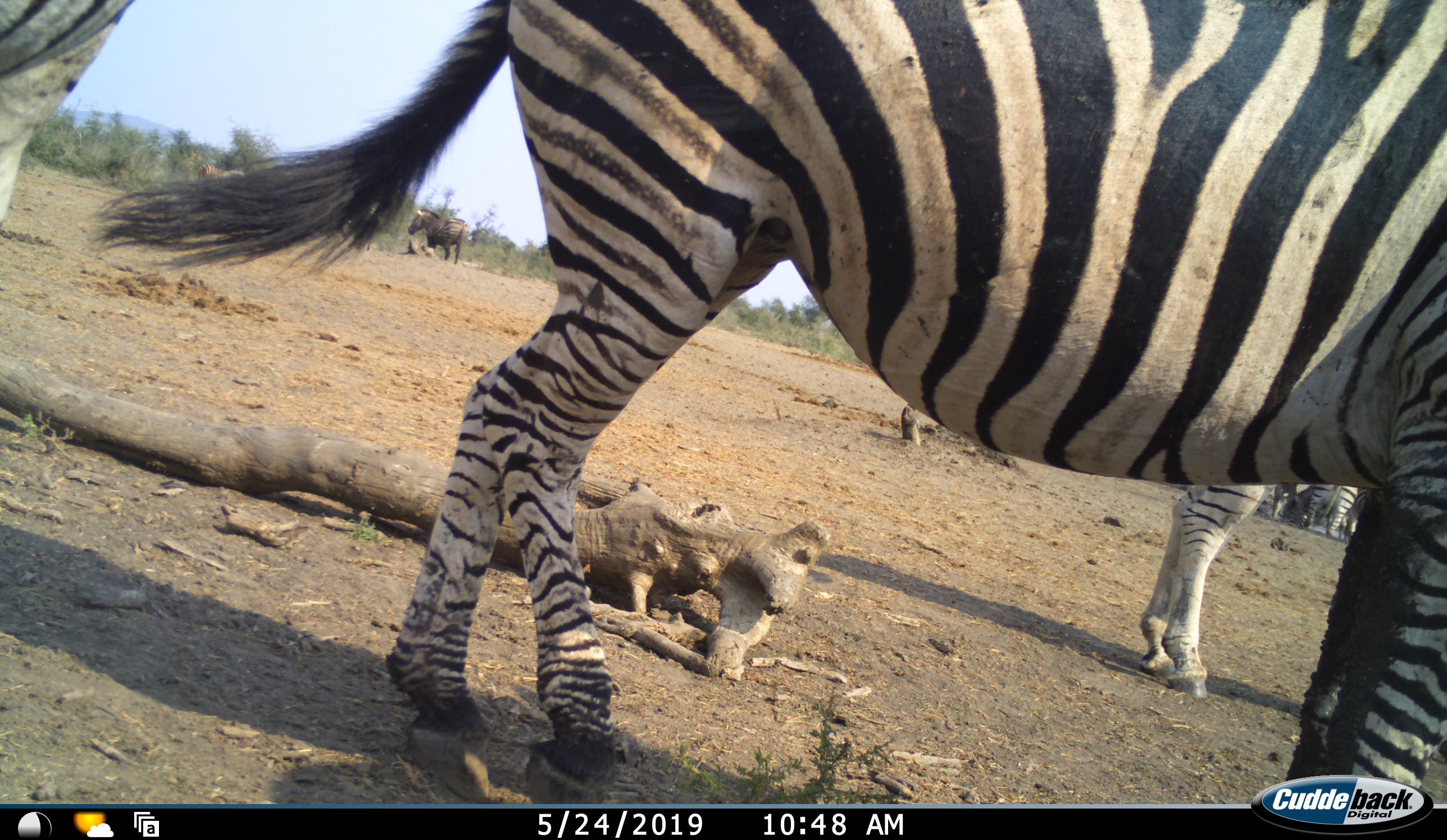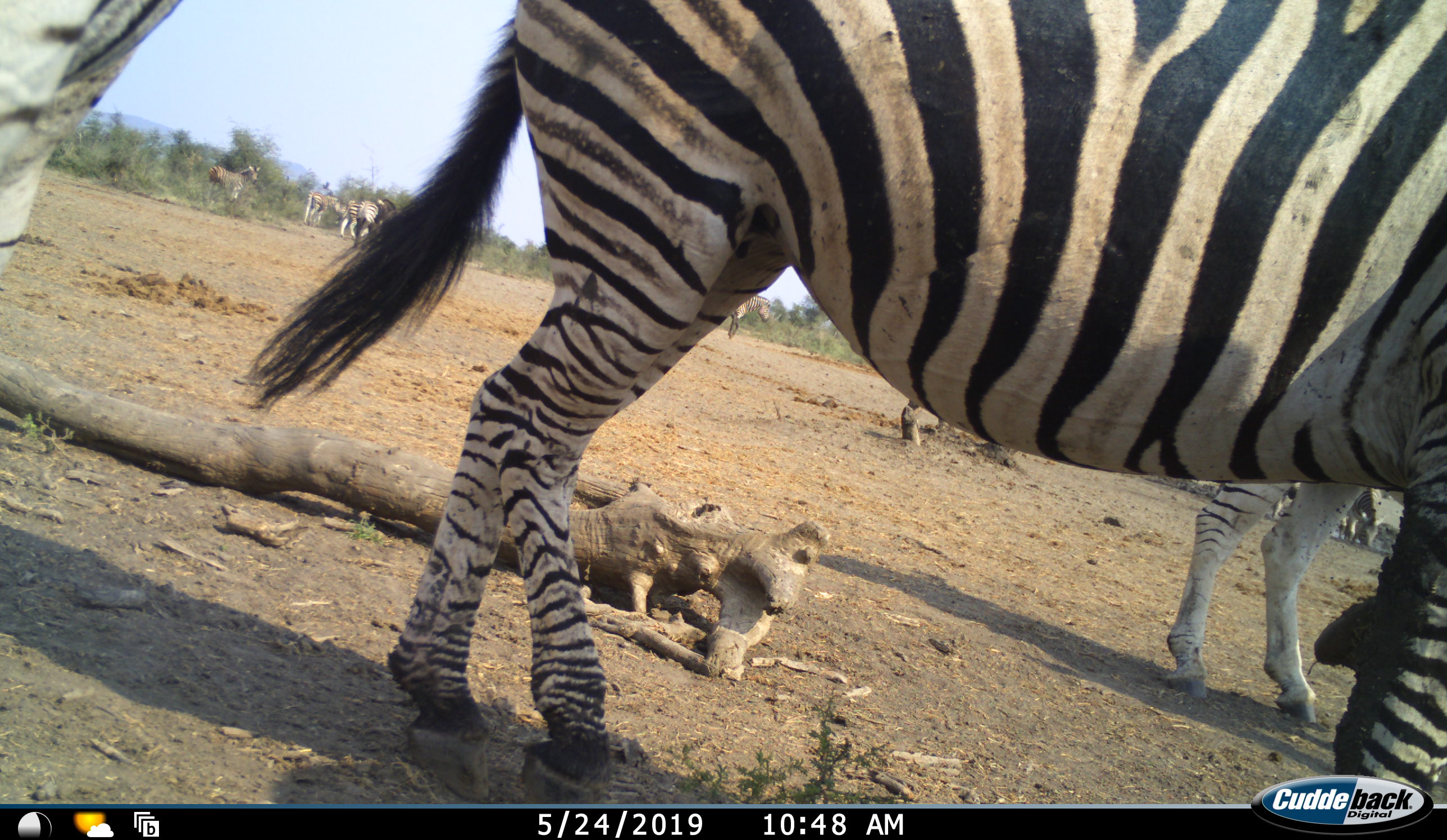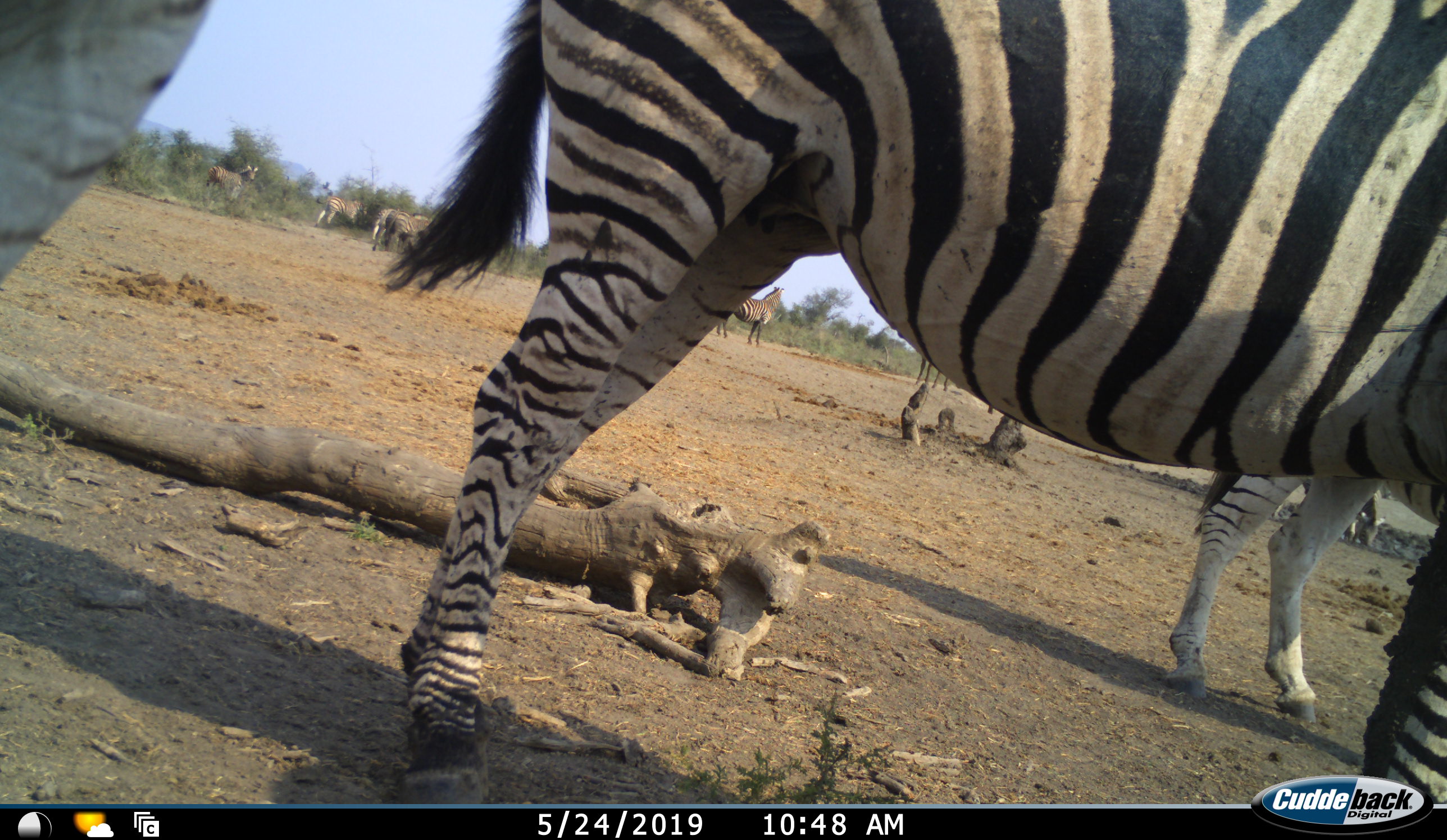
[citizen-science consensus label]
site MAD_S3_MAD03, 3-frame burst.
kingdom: Animalia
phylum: Chordata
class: Mammalia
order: Perissodactyla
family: Equidae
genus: Equus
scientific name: Equus quagga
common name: plains zebra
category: zebraplains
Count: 11-50.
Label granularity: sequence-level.